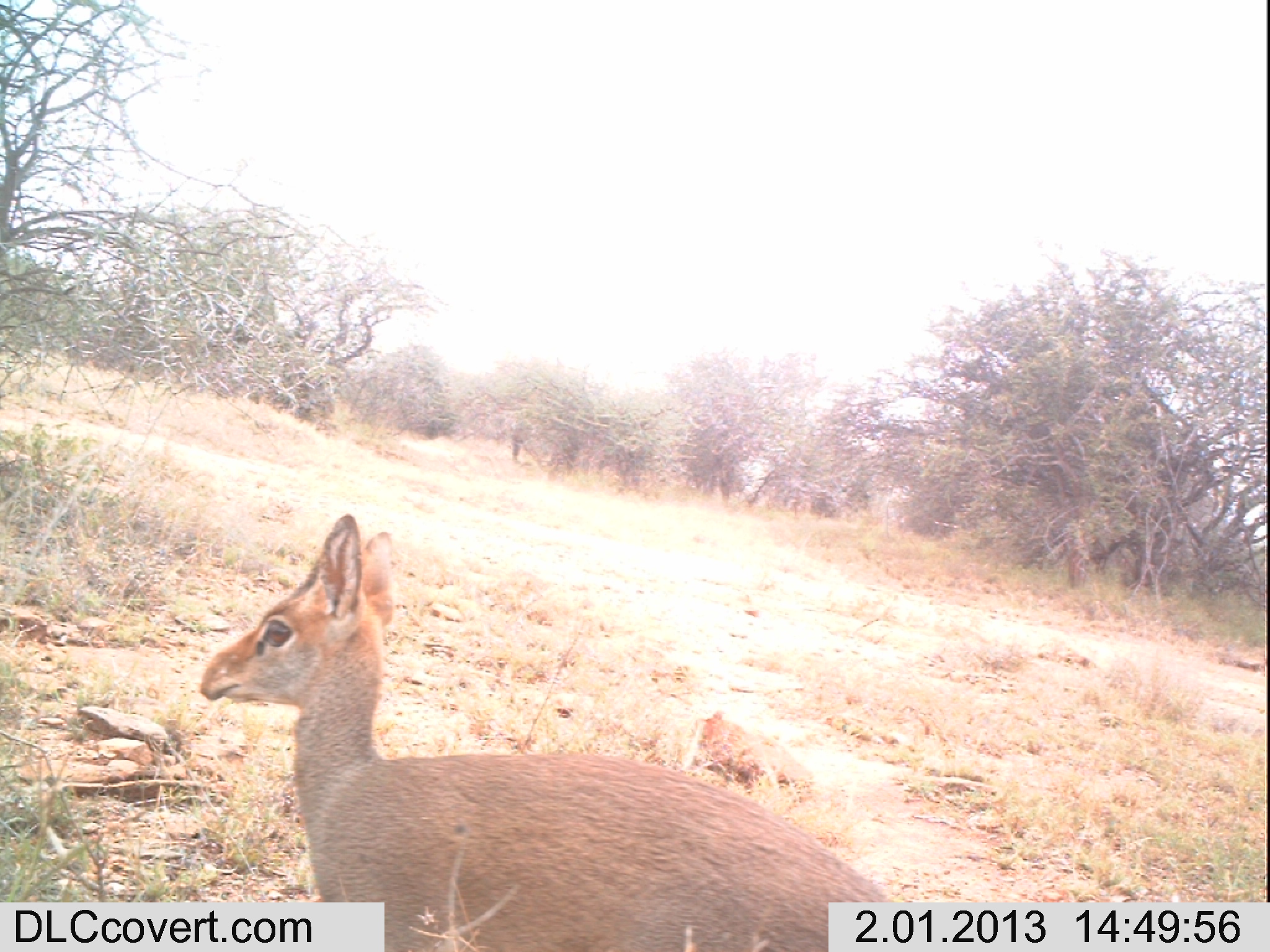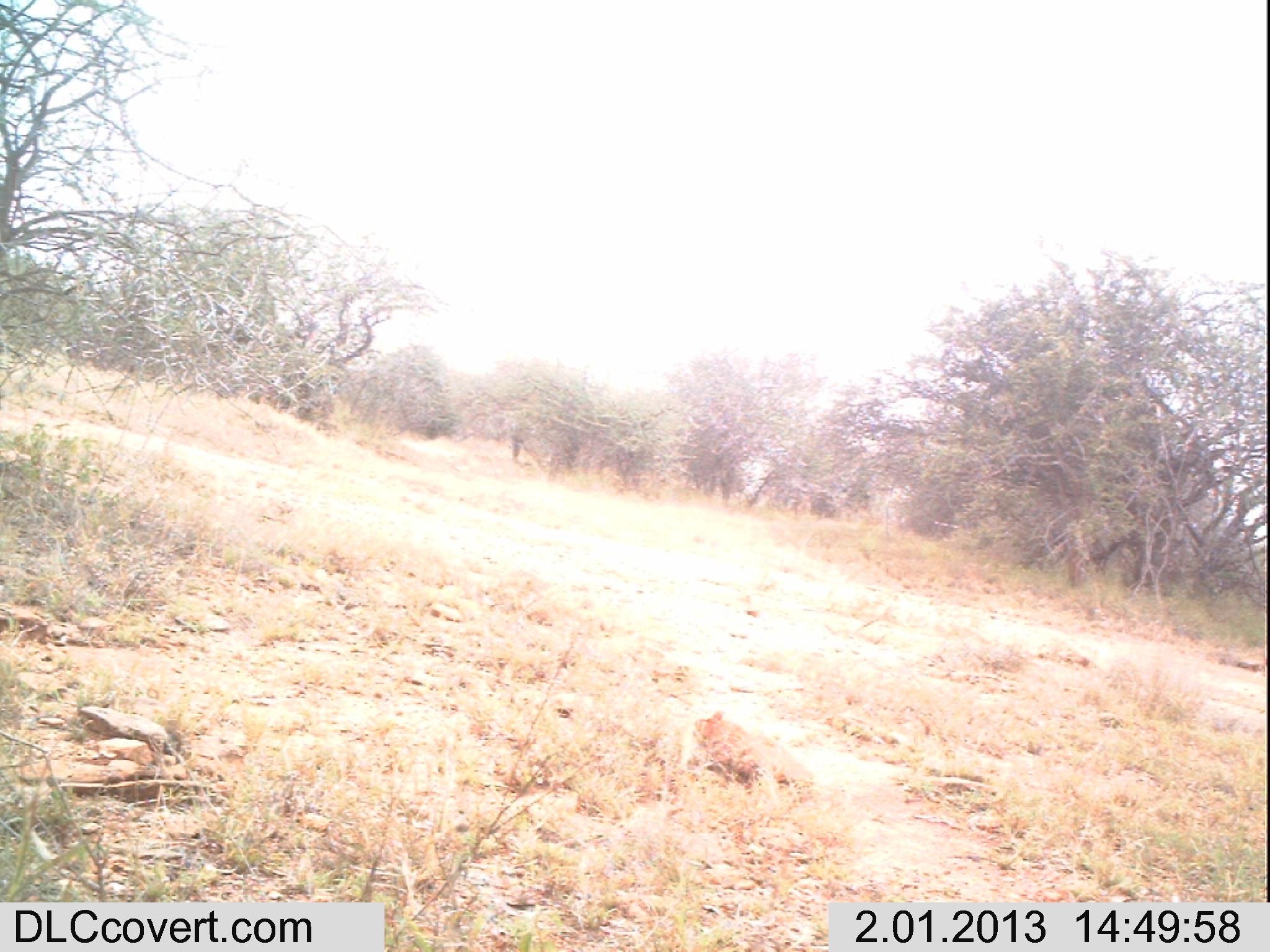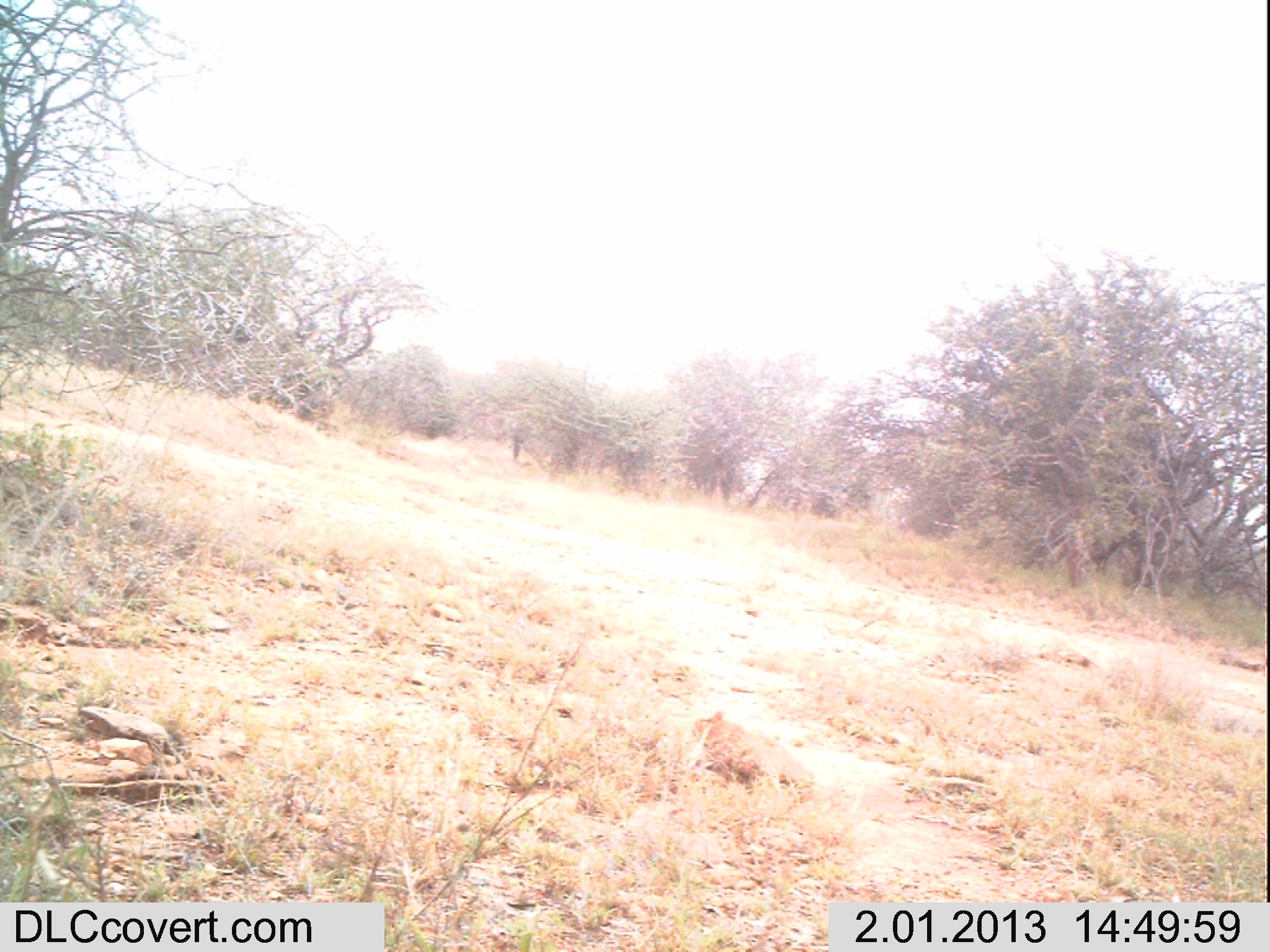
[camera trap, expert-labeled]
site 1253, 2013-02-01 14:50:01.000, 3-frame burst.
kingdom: Animalia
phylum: Chordata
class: Mammalia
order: Artiodactyla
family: Bovidae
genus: Madoqua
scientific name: Madoqua guentheri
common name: günther's dik-dik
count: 1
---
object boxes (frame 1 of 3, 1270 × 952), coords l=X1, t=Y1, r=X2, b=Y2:
madoqua guentheri: l=197, t=510, r=919, b=950